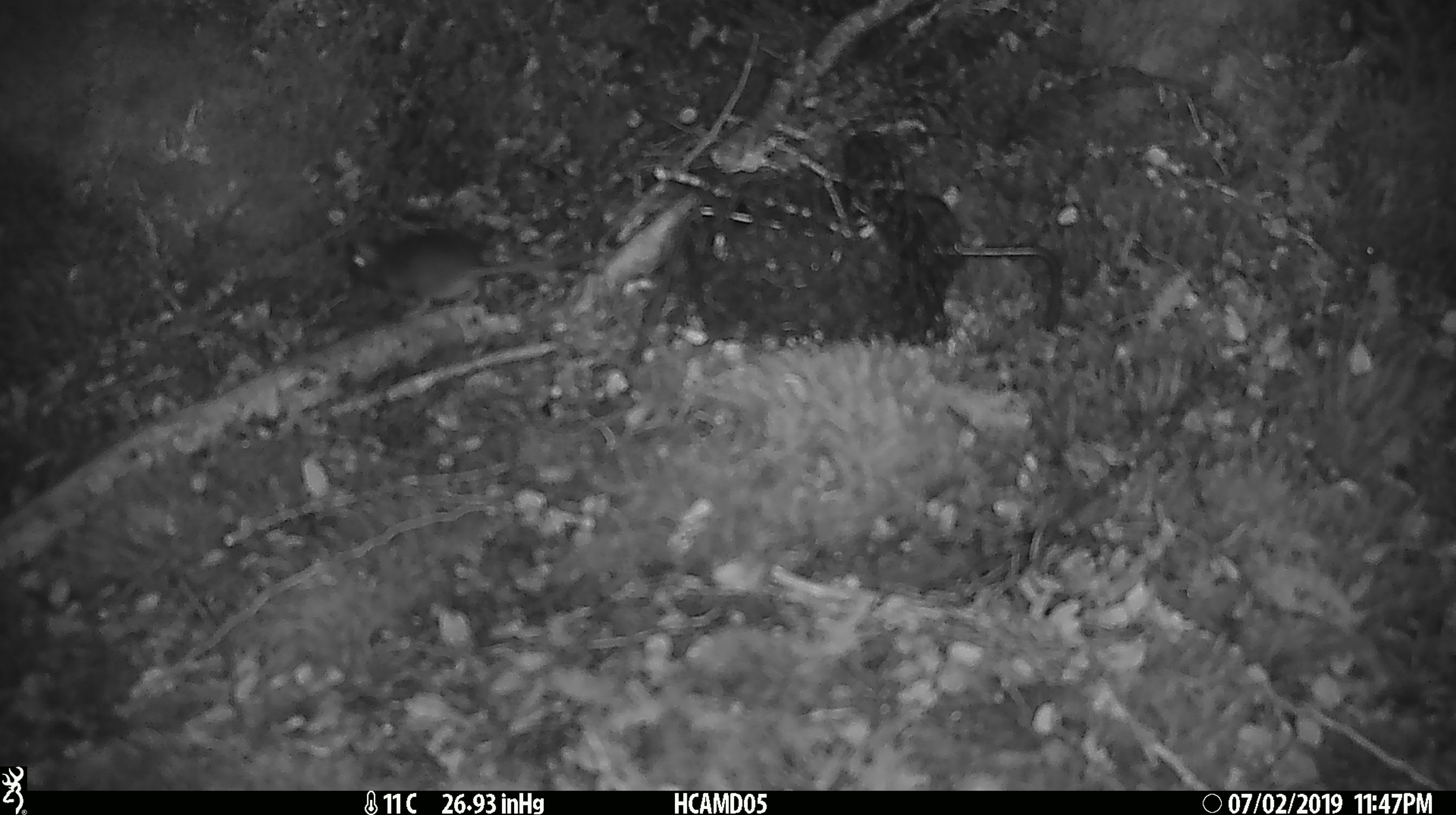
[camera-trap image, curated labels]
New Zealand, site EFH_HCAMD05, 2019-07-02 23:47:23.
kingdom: Animalia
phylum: Chordata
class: Mammalia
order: Rodentia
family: Muridae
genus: Mus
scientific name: Mus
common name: mouse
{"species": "mouse (Mus)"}